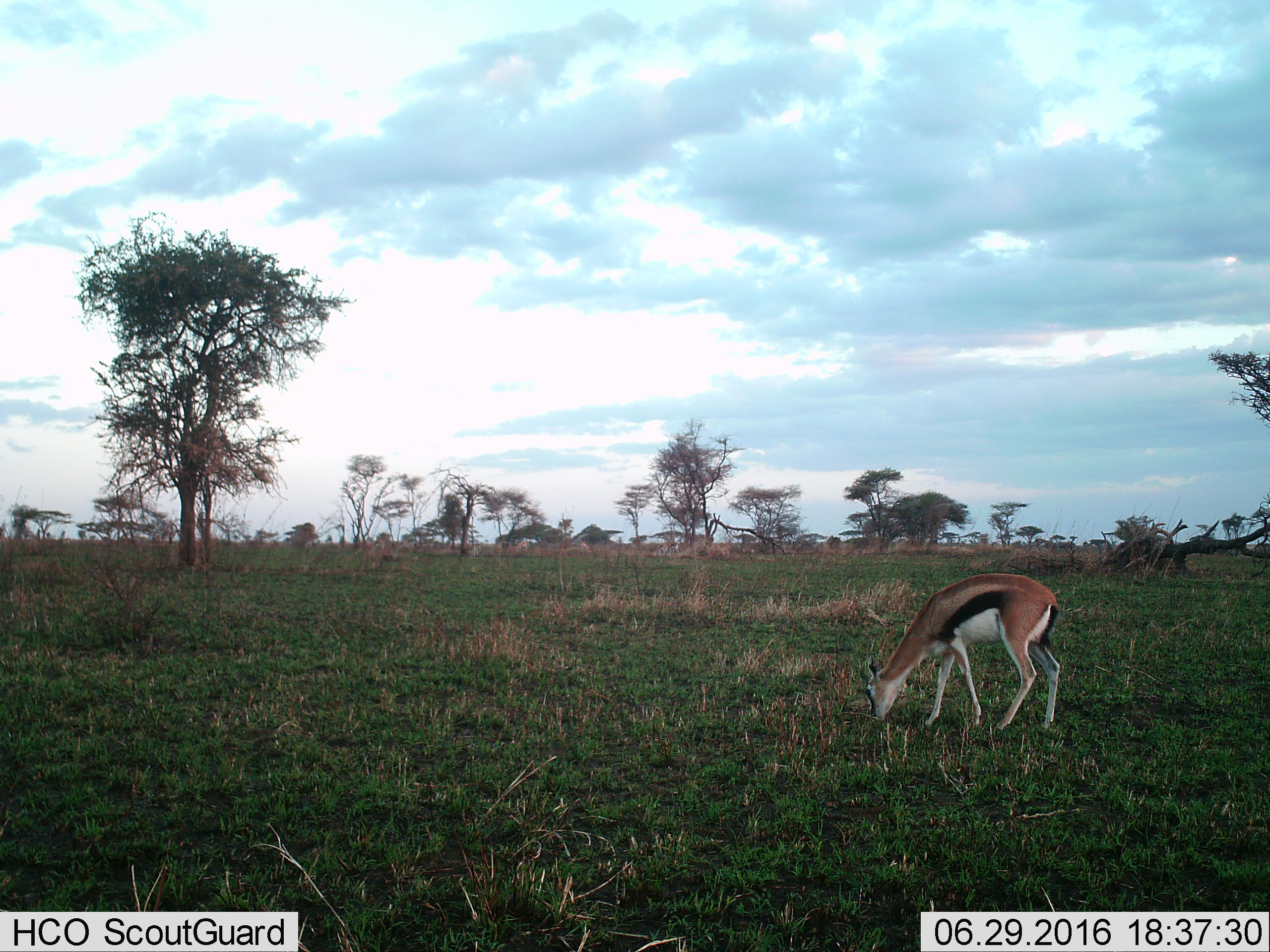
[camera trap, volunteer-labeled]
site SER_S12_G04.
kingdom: Animalia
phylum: Chordata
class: Mammalia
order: Artiodactyla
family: Bovidae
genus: Eudorcas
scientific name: Eudorcas thomsonii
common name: thomson's gazelle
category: gazellethomsons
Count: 1.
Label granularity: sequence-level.